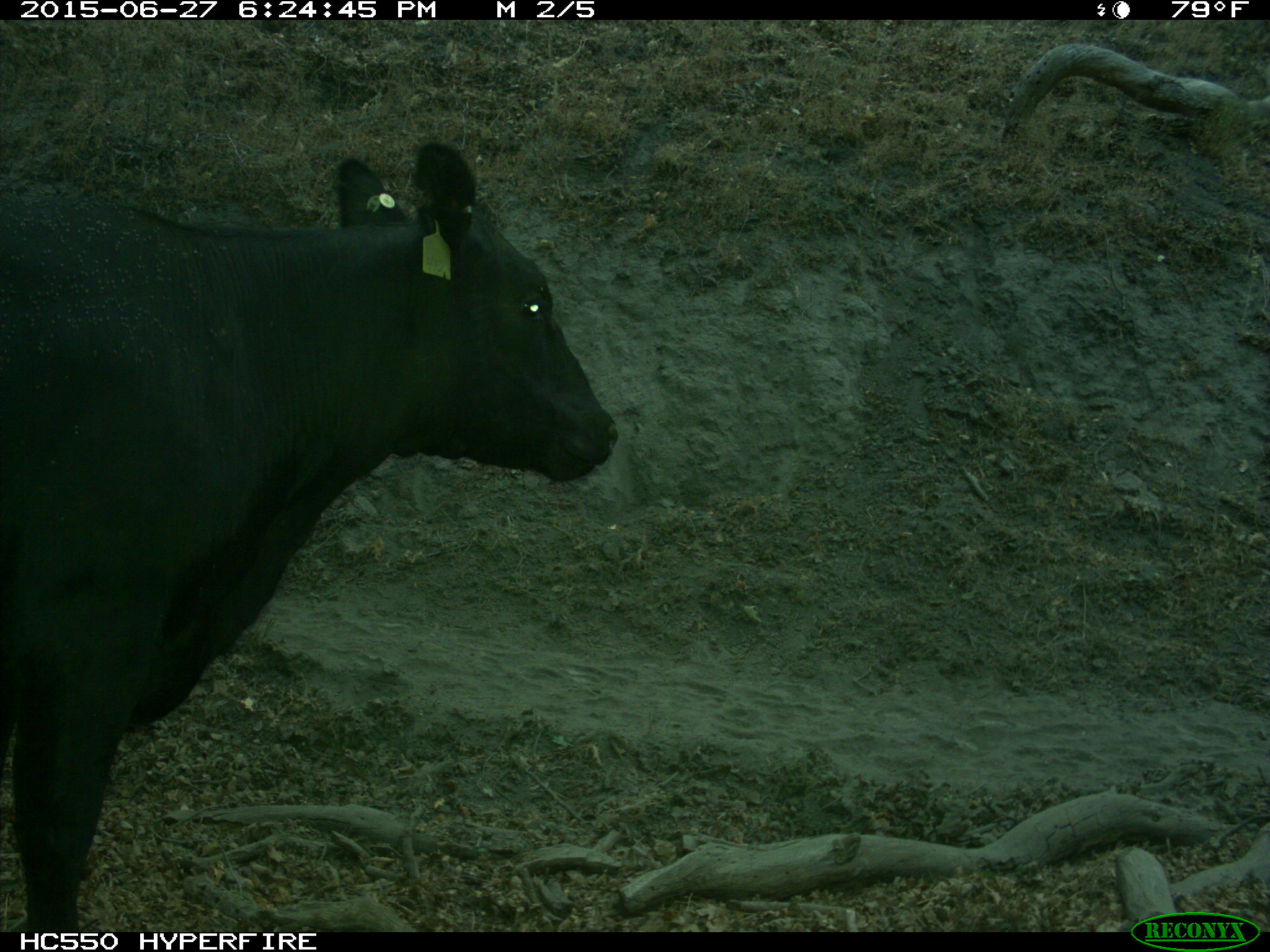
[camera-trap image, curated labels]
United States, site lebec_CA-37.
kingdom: Animalia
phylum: Chordata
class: Mammalia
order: Artiodactyla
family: Bovidae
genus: Bos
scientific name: Bos taurus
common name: domestic cow